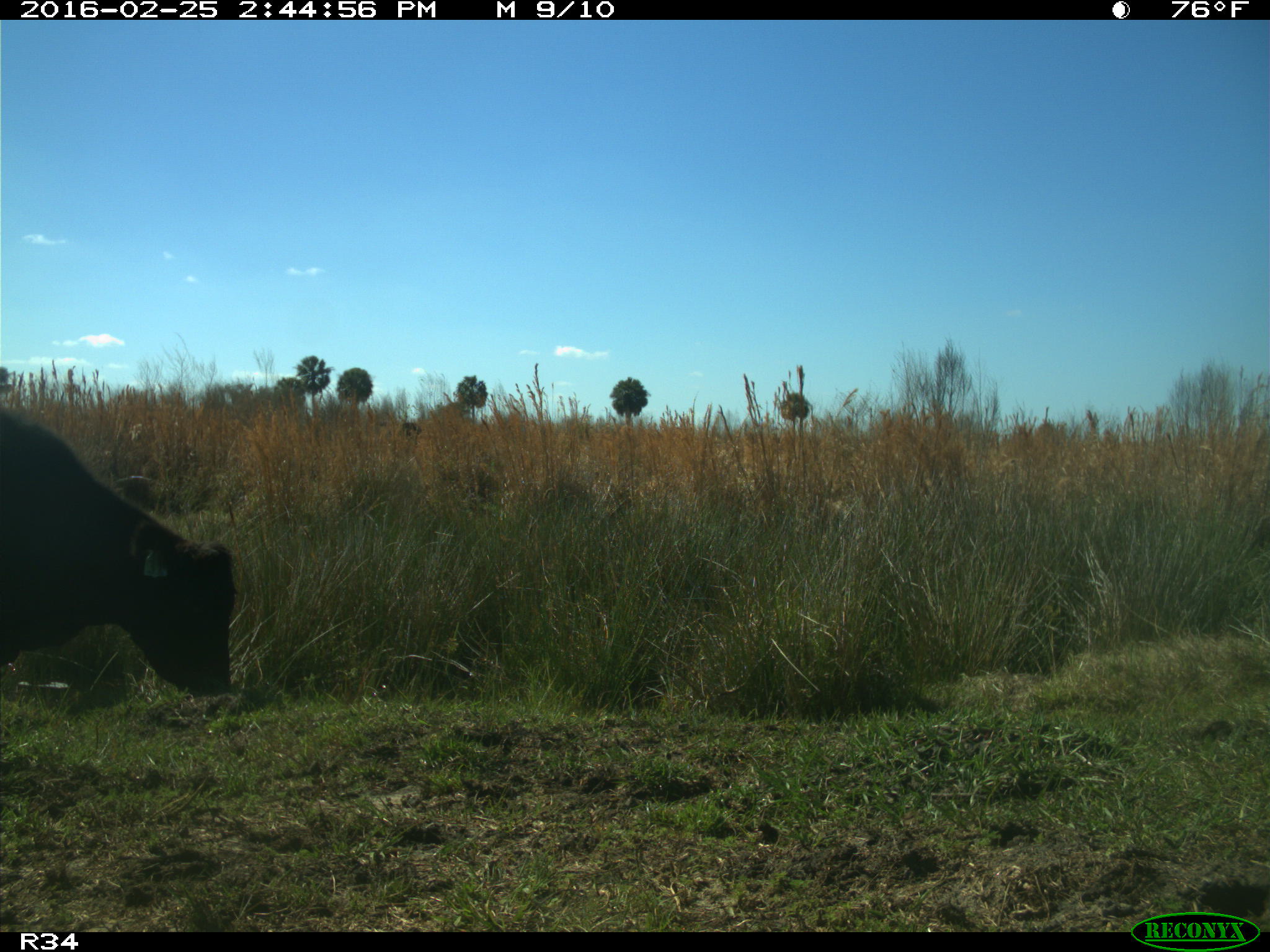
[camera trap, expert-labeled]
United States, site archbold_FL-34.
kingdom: Animalia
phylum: Chordata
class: Mammalia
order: Artiodactyla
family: Bovidae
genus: Bos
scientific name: Bos taurus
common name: domestic cow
Bos taurus (domestic cow).